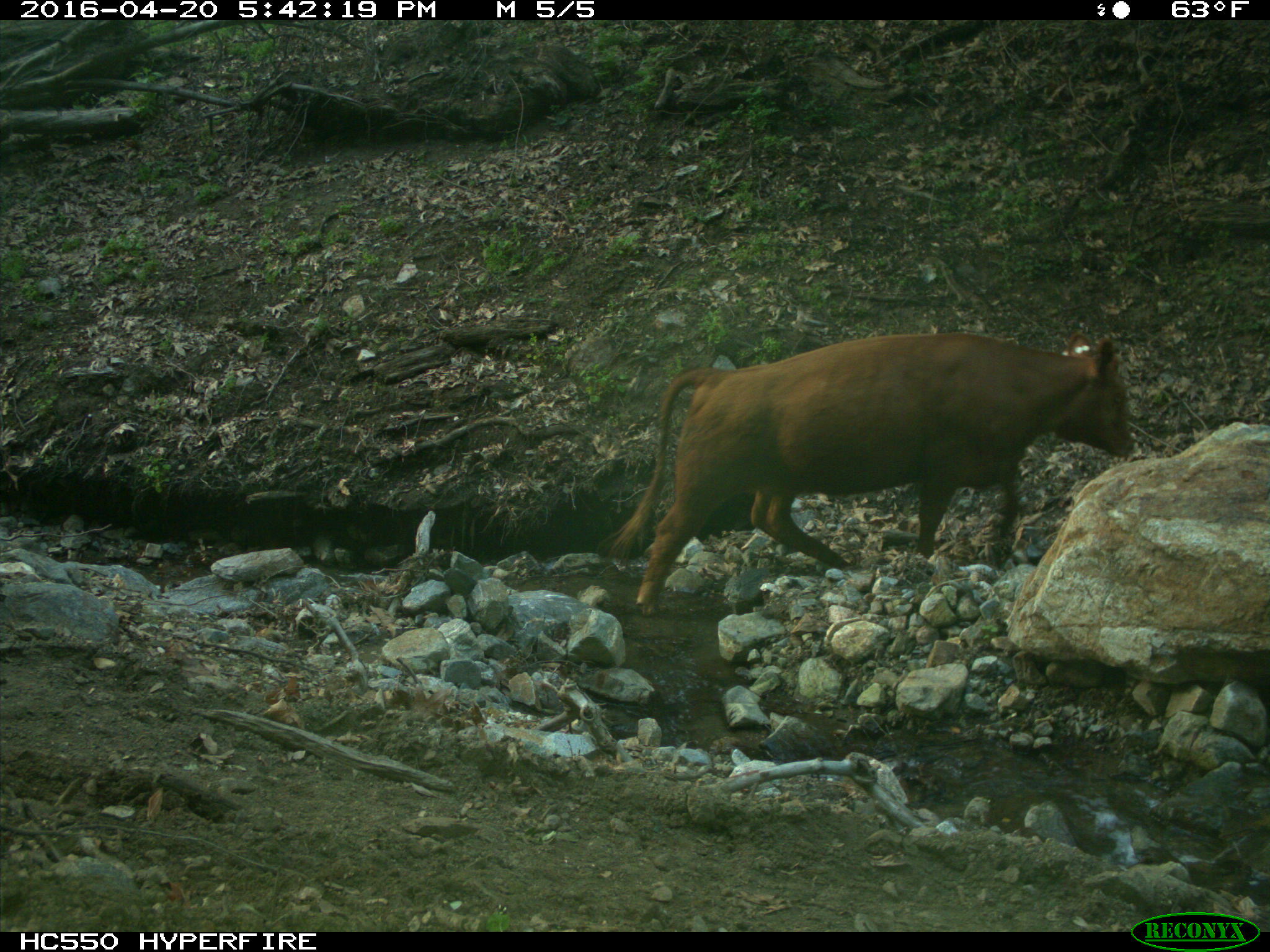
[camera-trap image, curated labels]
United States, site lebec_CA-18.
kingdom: Animalia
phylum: Chordata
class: Mammalia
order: Artiodactyla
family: Bovidae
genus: Bos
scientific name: Bos taurus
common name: domestic cow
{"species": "Bos taurus (domestic cow)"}